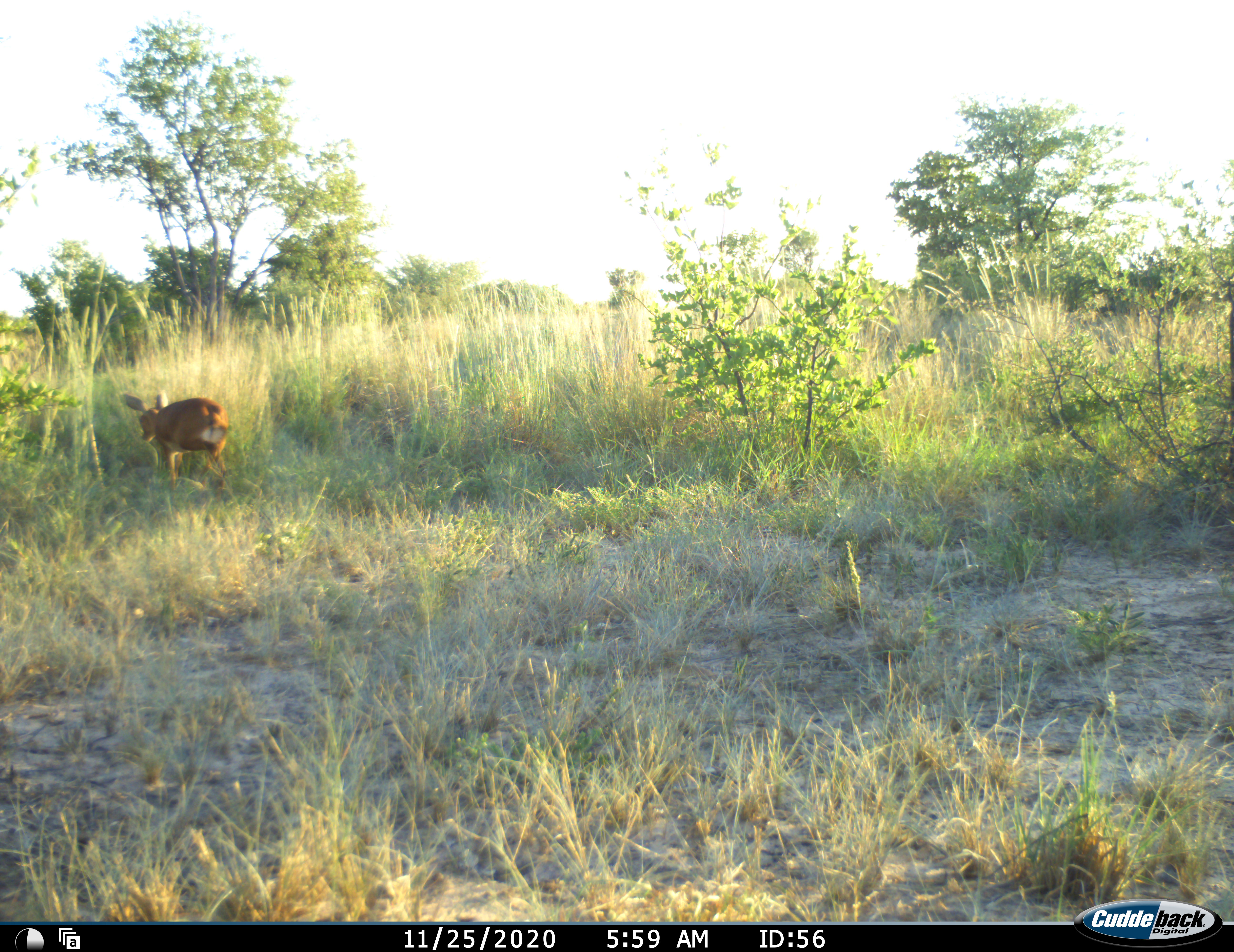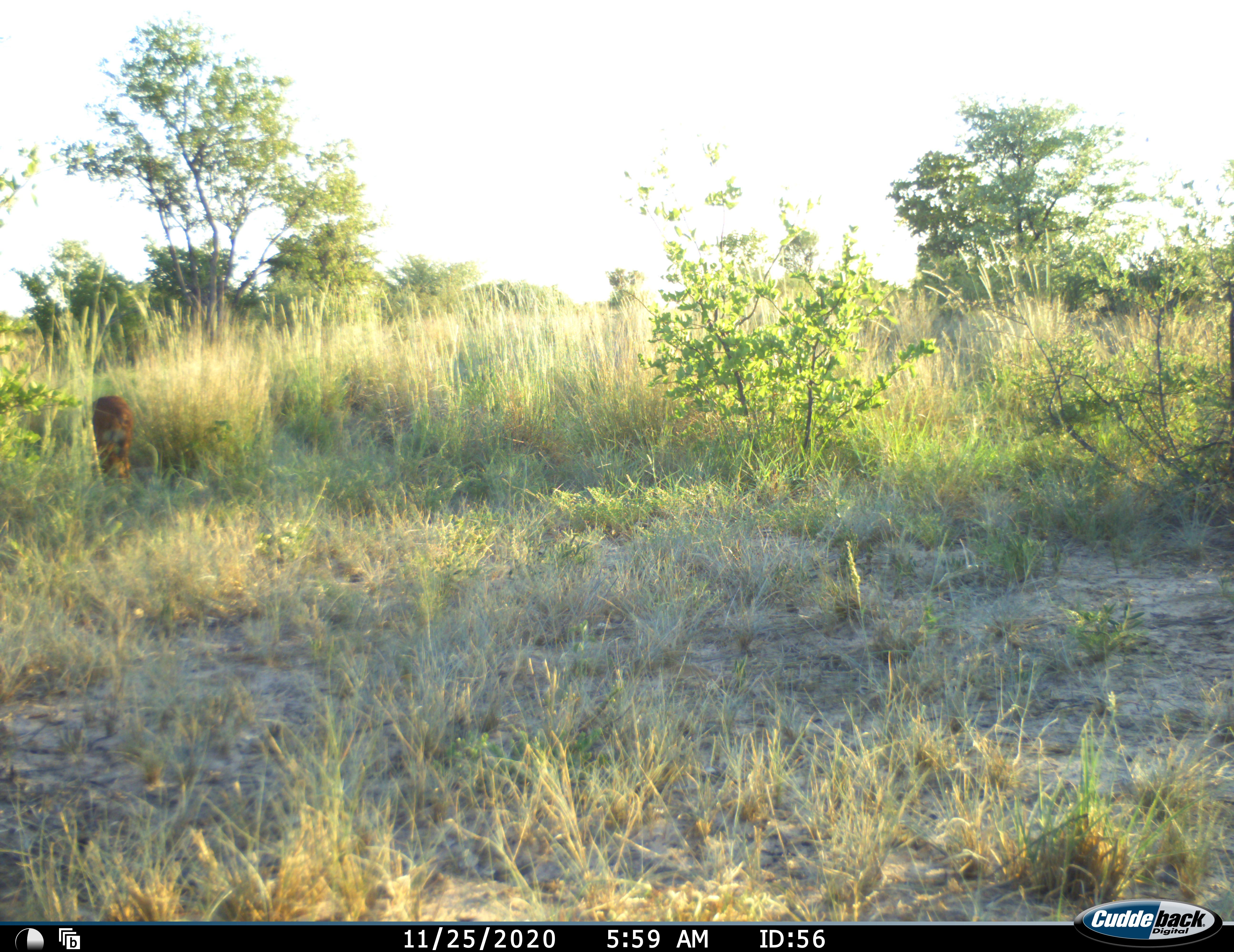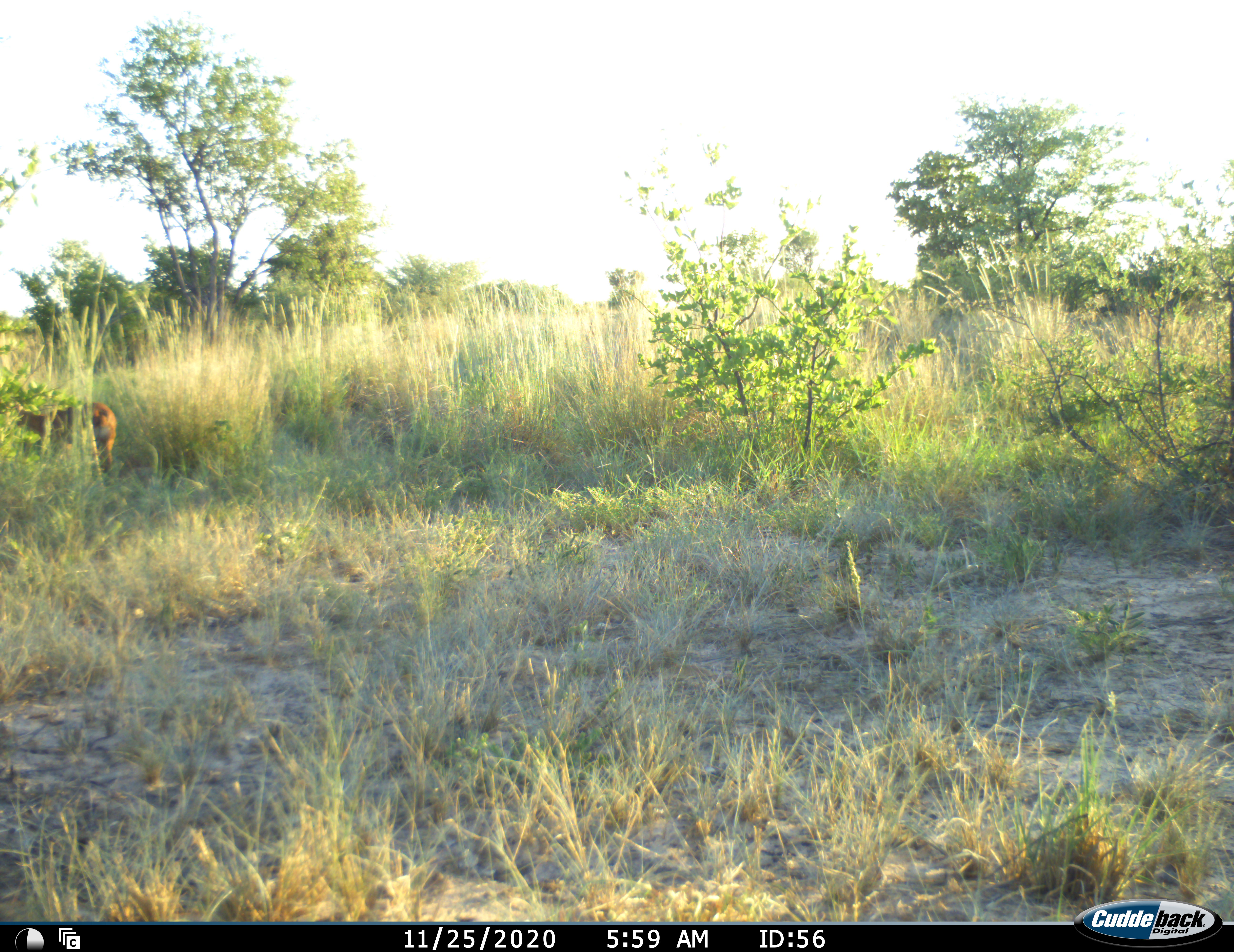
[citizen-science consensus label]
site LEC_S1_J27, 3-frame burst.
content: unidentified animal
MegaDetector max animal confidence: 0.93